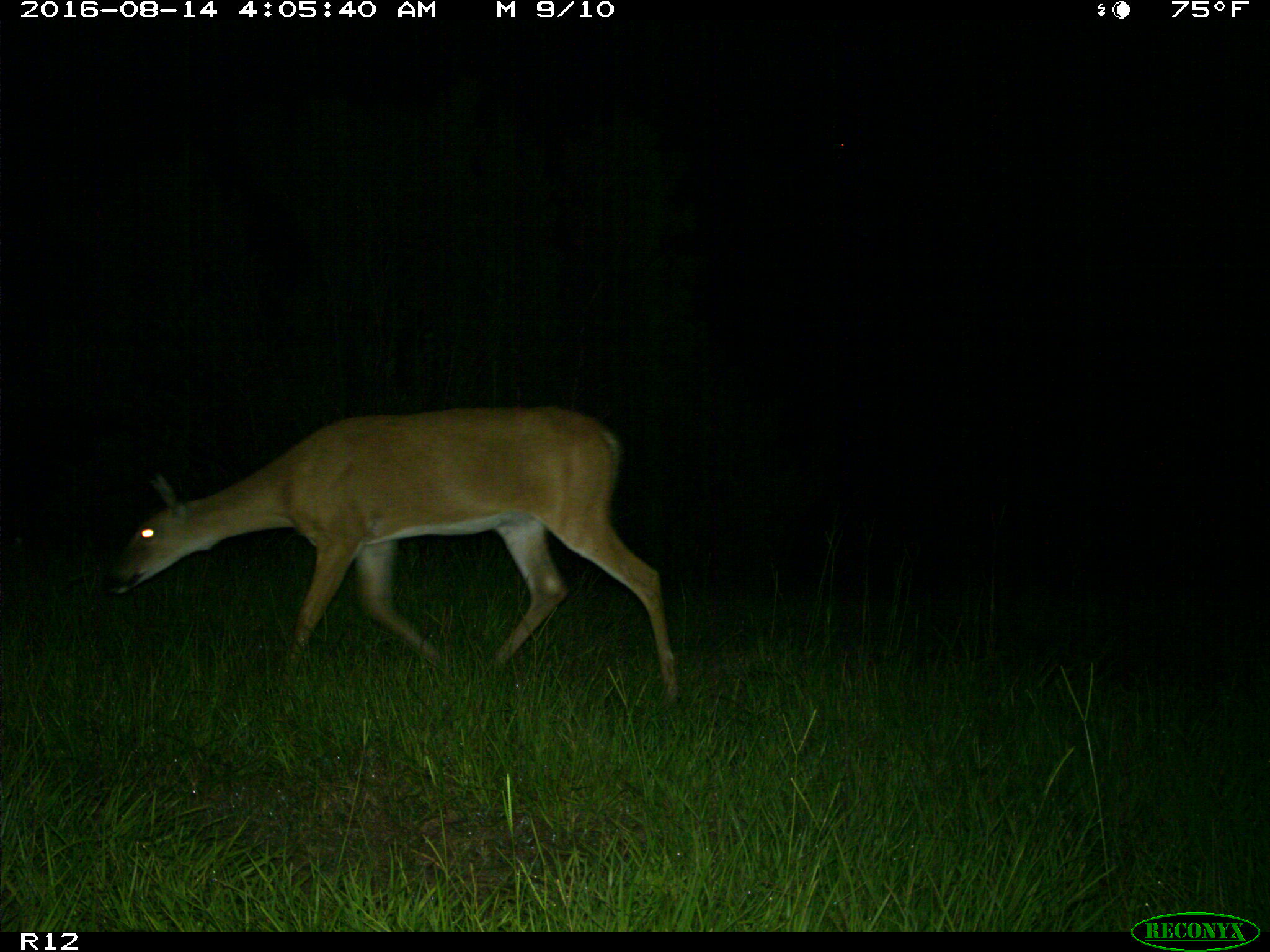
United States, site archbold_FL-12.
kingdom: Animalia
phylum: Chordata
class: Mammalia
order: Artiodactyla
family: Cervidae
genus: Odocoileus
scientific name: Odocoileus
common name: deer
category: unidentified deer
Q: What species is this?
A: Unidentified deer (deer) (Odocoileus).